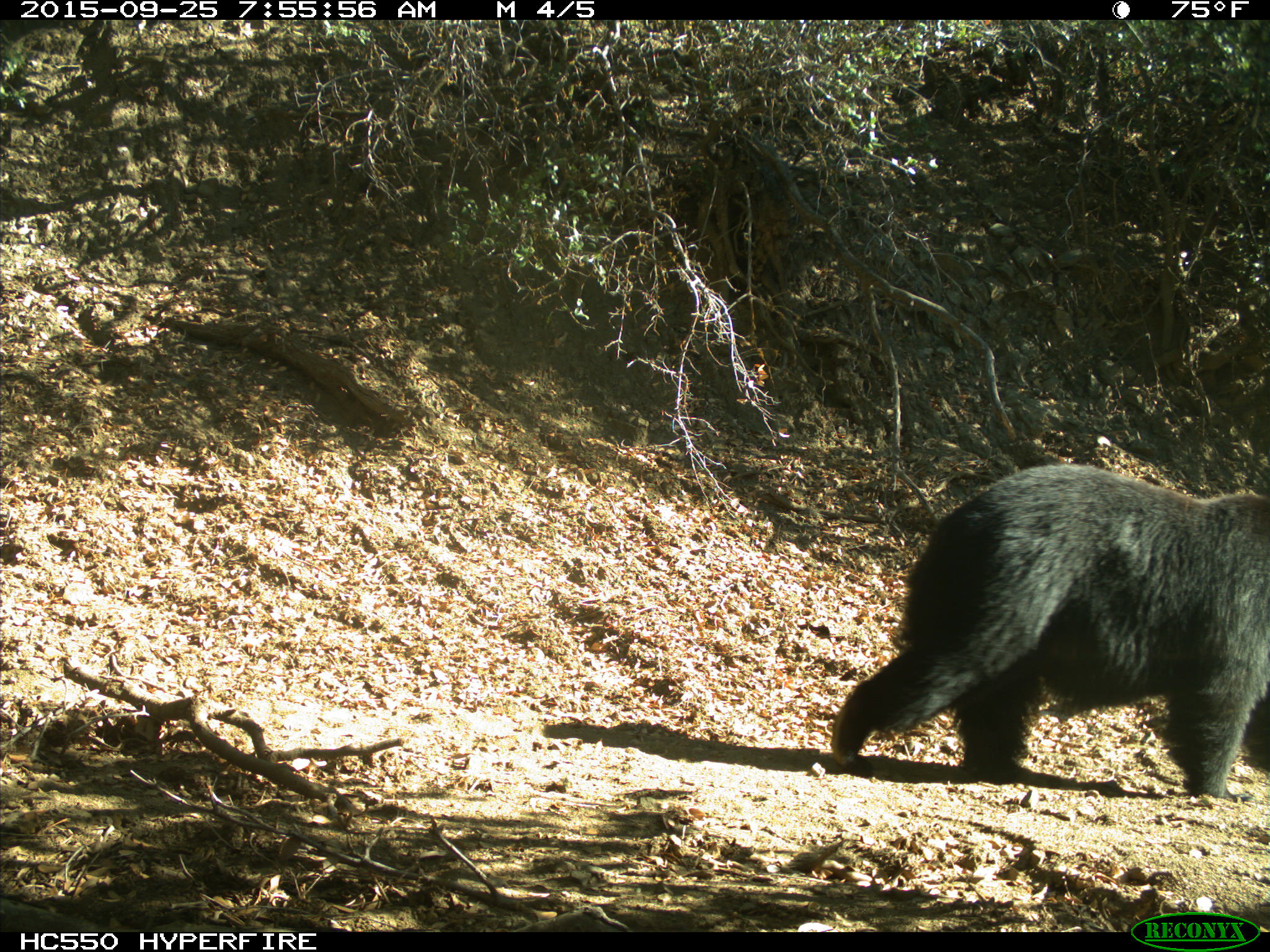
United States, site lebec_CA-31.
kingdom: Animalia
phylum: Chordata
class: Mammalia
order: Carnivora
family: Ursidae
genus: Ursus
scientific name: Ursus americanus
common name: american black bear